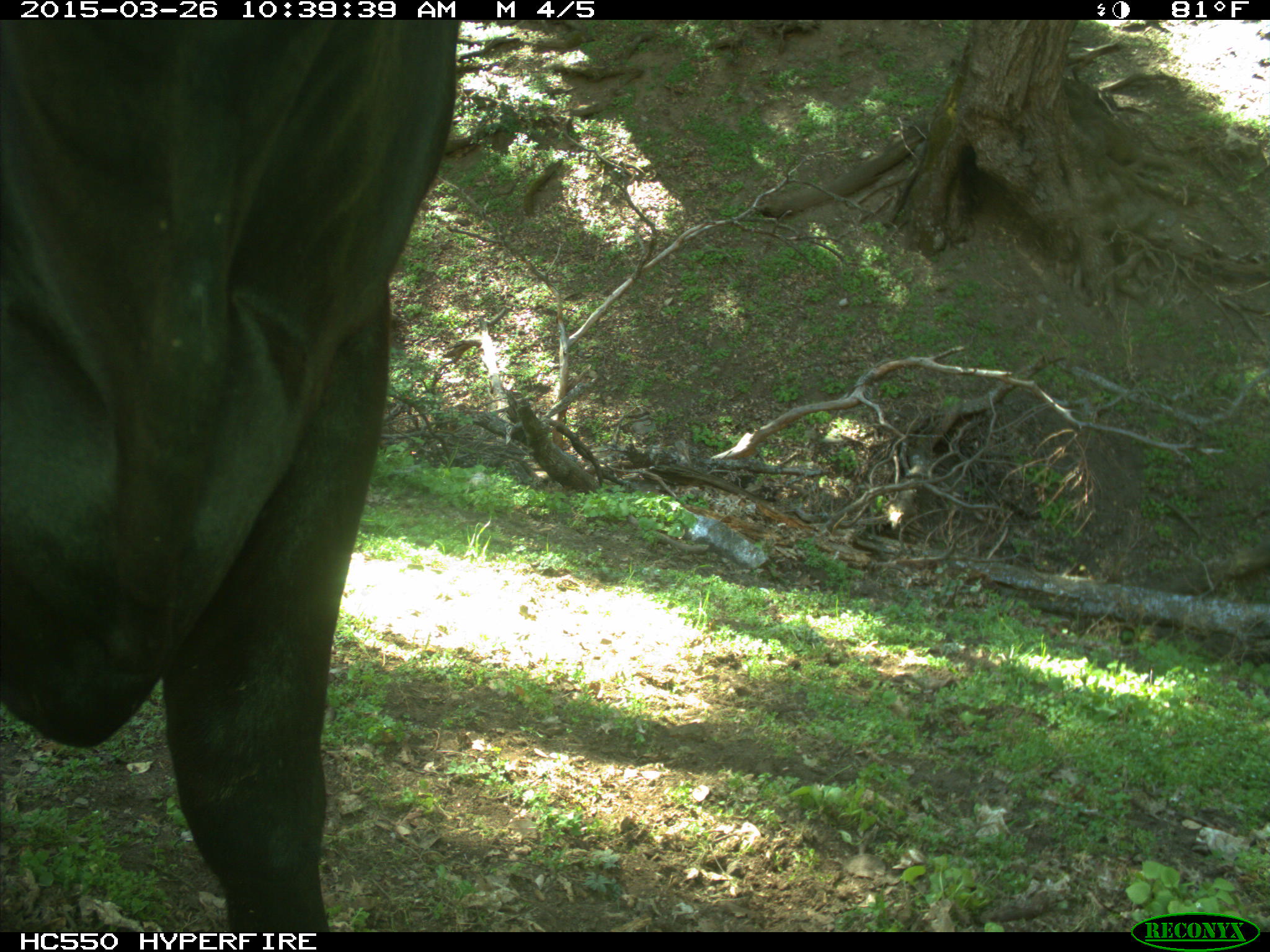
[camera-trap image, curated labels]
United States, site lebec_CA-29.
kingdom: Animalia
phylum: Chordata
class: Mammalia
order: Artiodactyla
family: Bovidae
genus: Bos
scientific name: Bos taurus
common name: domestic cow